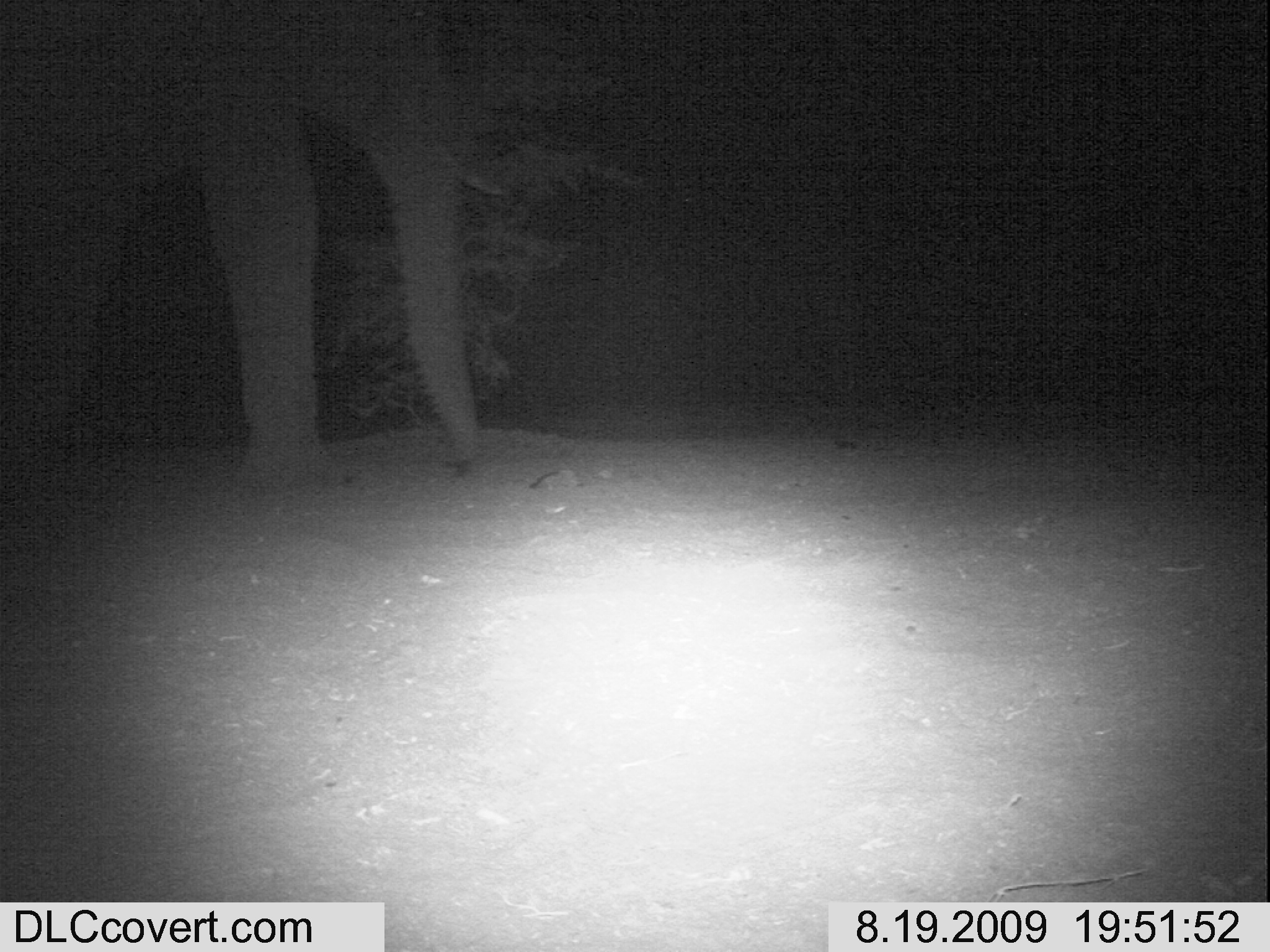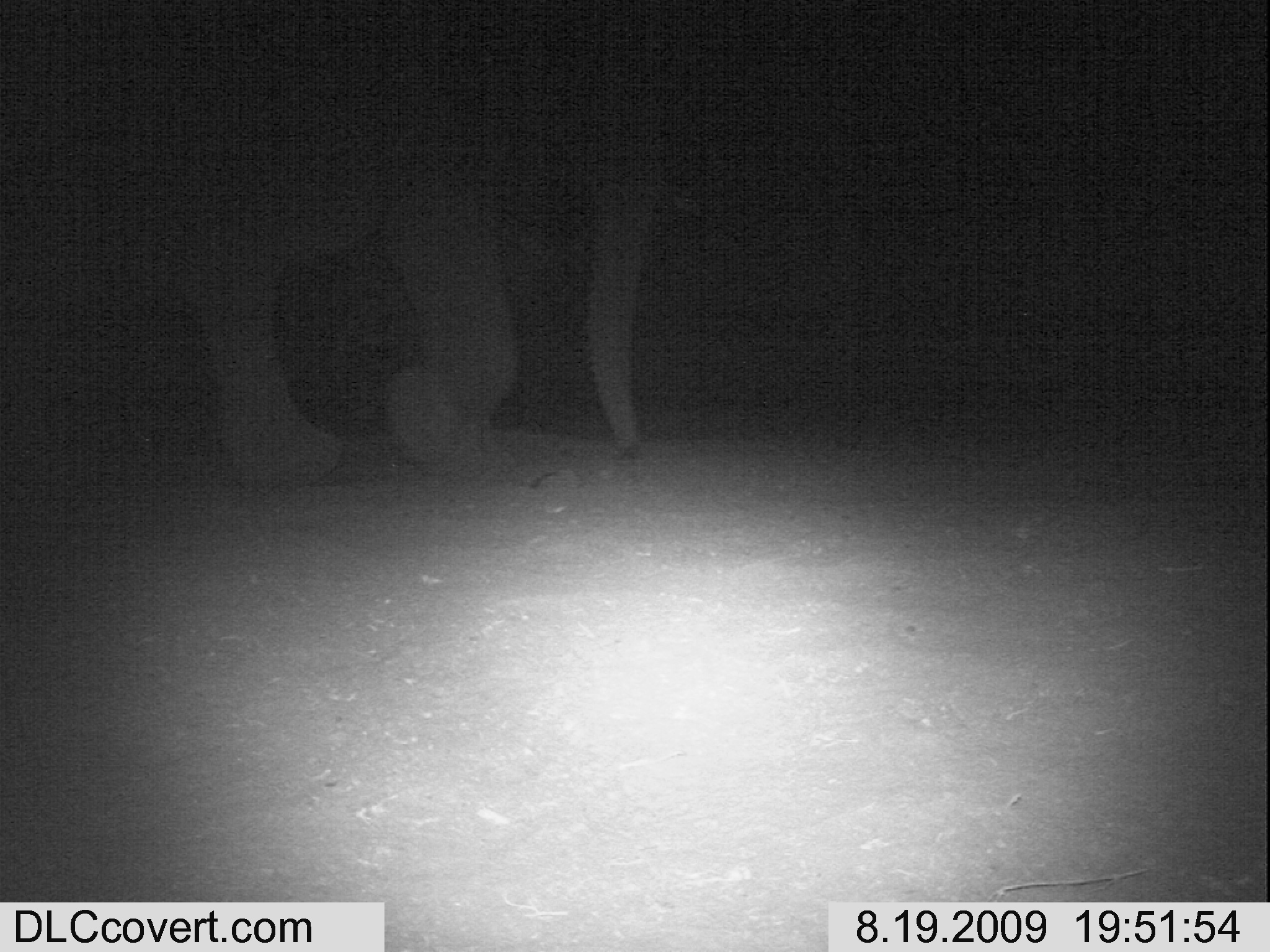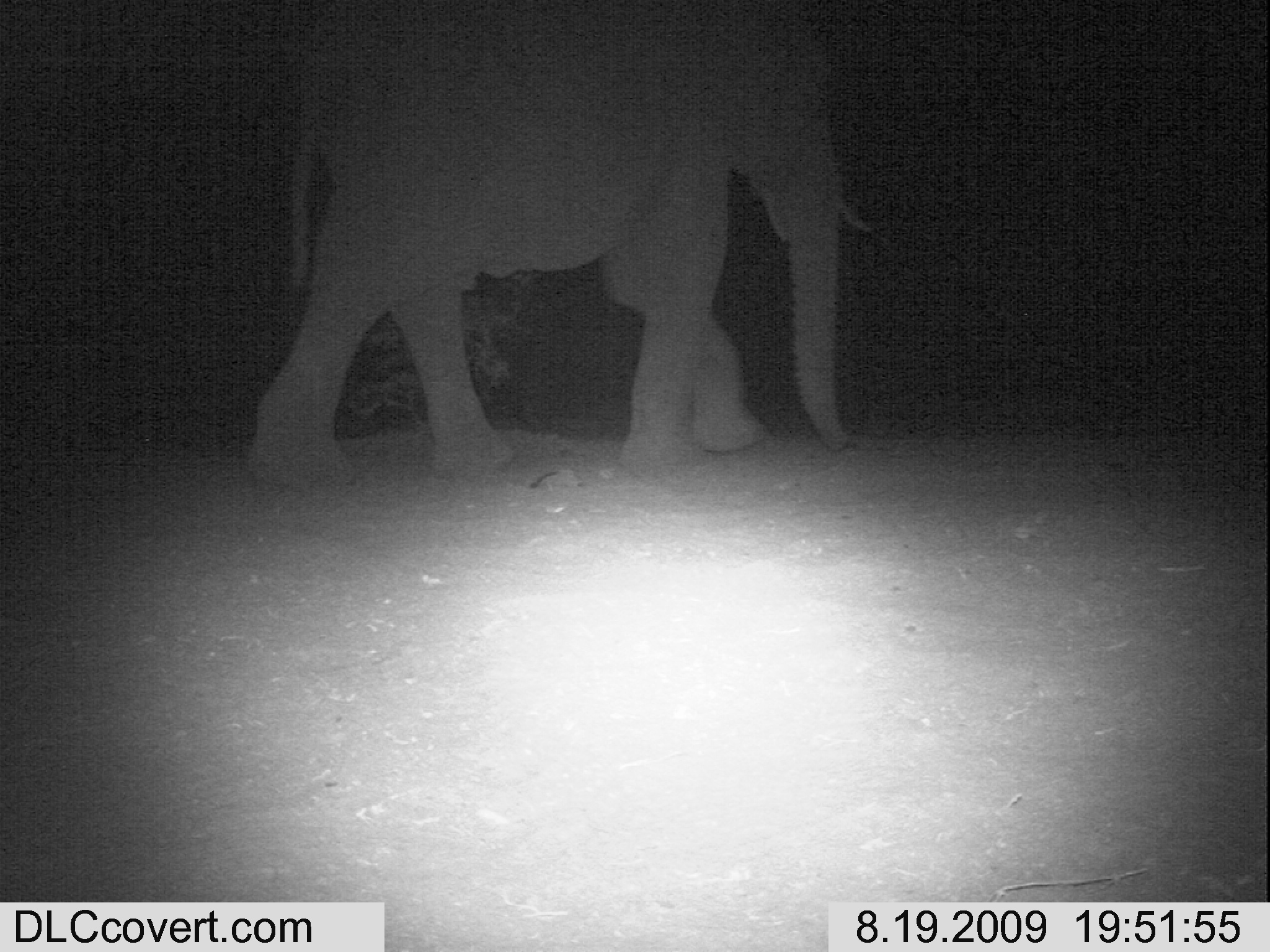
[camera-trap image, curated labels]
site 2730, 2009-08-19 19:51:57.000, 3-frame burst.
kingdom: Animalia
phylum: Chordata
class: Mammalia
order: Proboscidea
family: Elephantidae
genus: Loxodonta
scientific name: Loxodonta africana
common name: african bush elephant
Loxodonta africana (african bush elephant), count 1.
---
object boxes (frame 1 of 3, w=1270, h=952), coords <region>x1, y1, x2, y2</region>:
loxodonta africana: <region>0, 0, 509, 484</region>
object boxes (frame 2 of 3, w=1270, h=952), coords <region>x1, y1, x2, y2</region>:
loxodonta africana: <region>0, 0, 658, 472</region>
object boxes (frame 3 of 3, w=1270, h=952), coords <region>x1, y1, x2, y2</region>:
loxodonta africana: <region>239, 0, 871, 503</region>